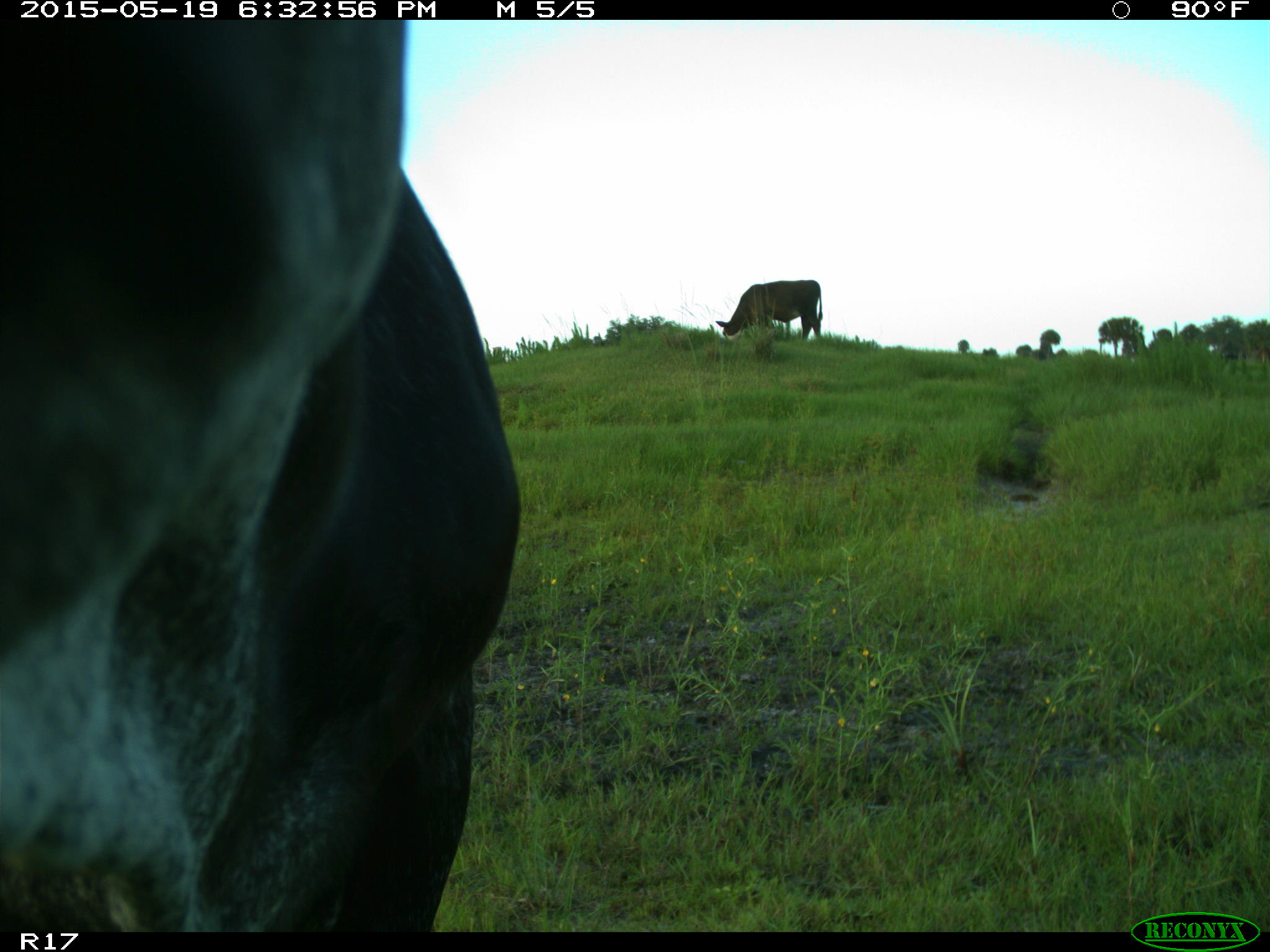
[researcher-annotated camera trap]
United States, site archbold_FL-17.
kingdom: Animalia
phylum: Chordata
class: Mammalia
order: Artiodactyla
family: Bovidae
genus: Bos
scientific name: Bos taurus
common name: domestic cow